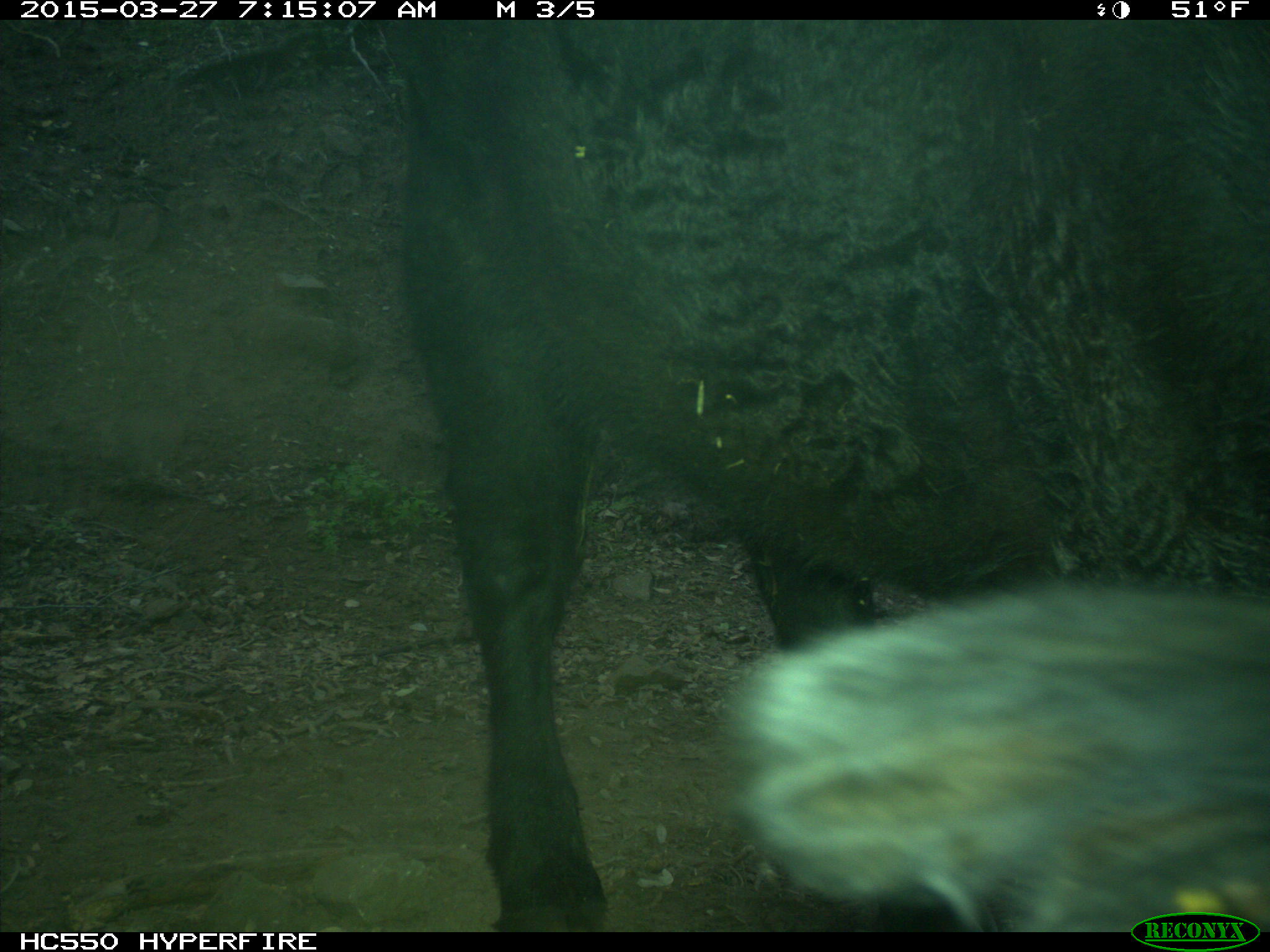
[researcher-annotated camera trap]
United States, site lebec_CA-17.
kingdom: Animalia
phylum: Chordata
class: Mammalia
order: Artiodactyla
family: Bovidae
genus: Bos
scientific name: Bos taurus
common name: domestic cow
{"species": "Bos taurus (domestic cow)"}